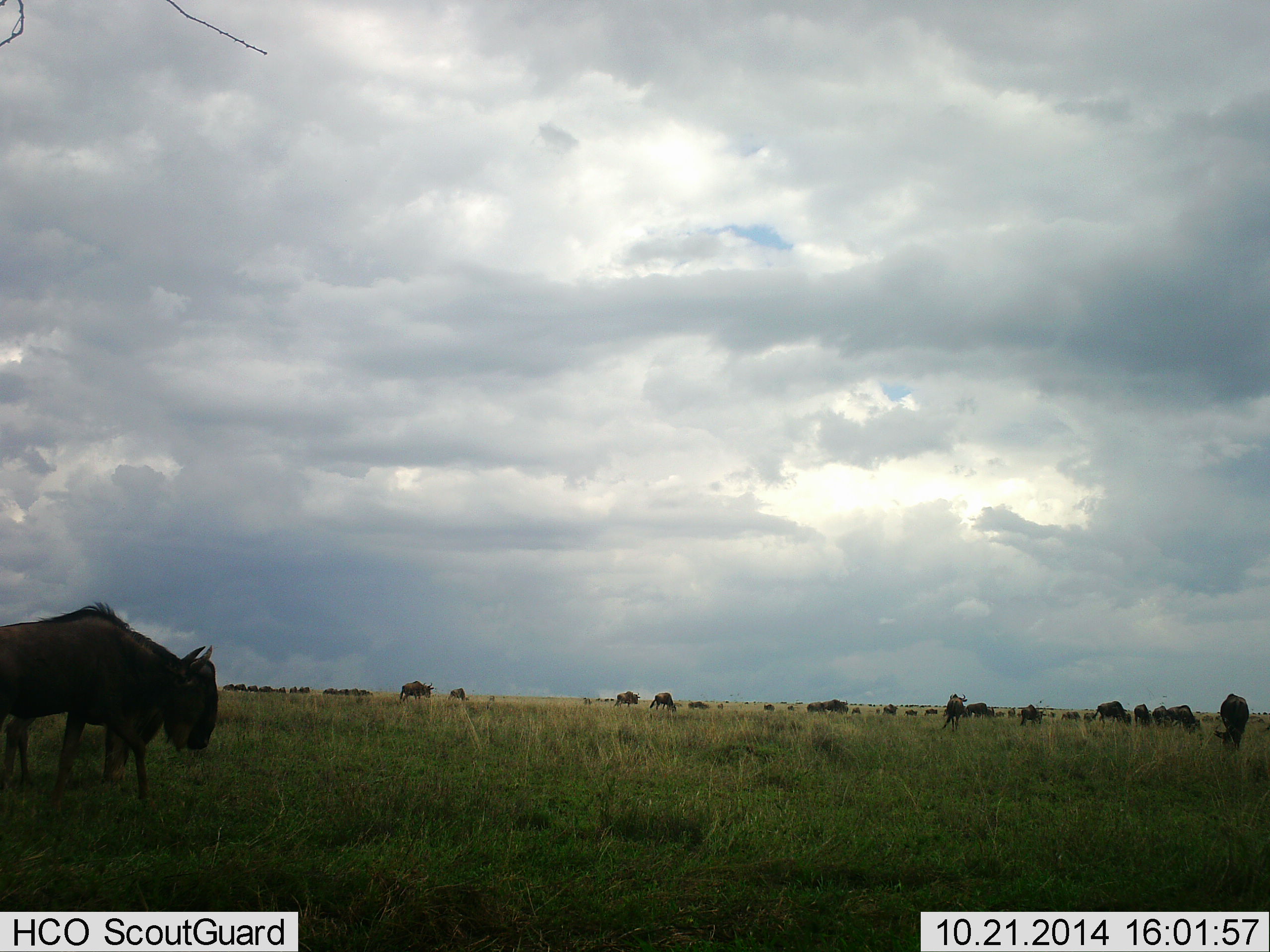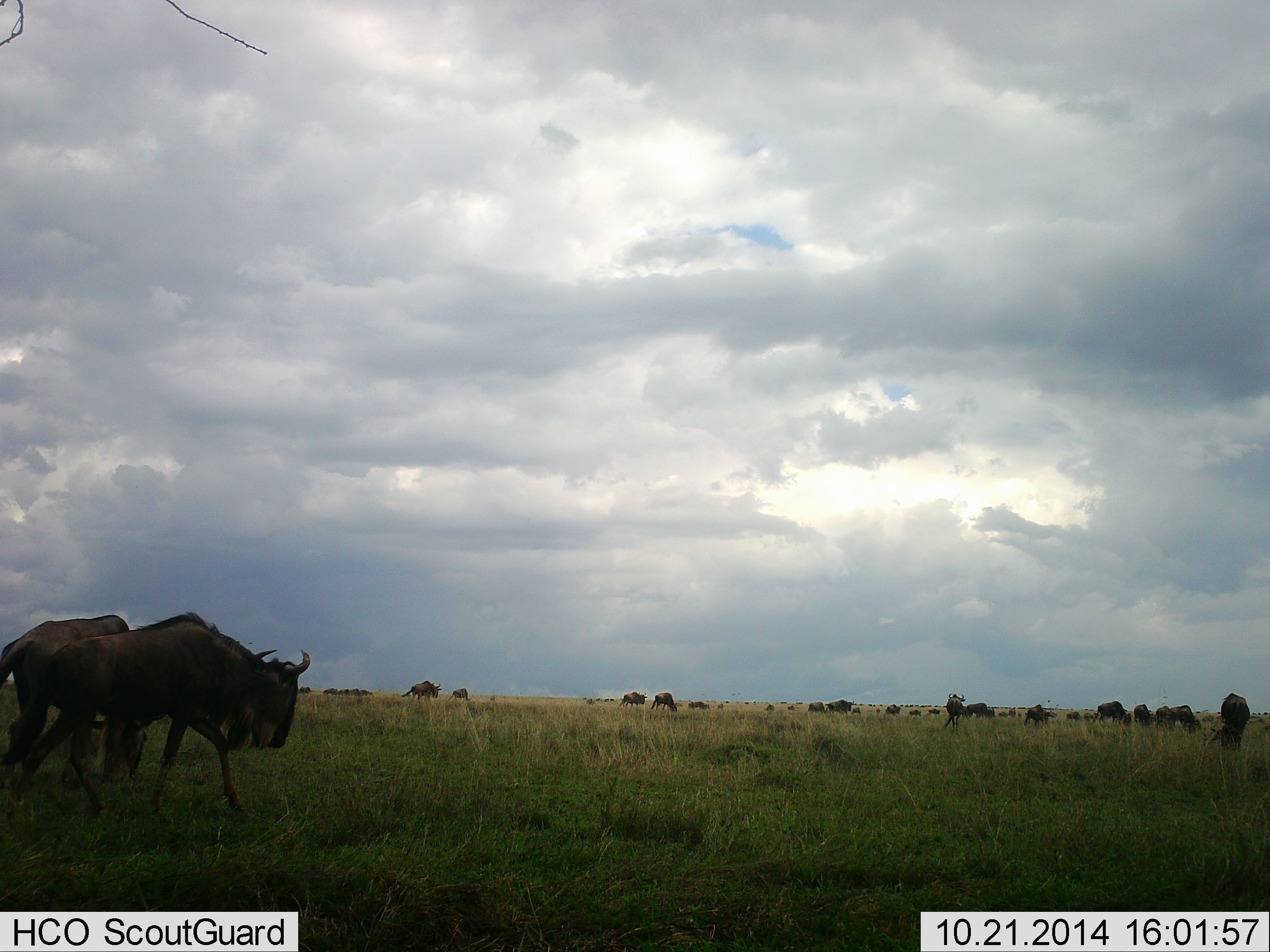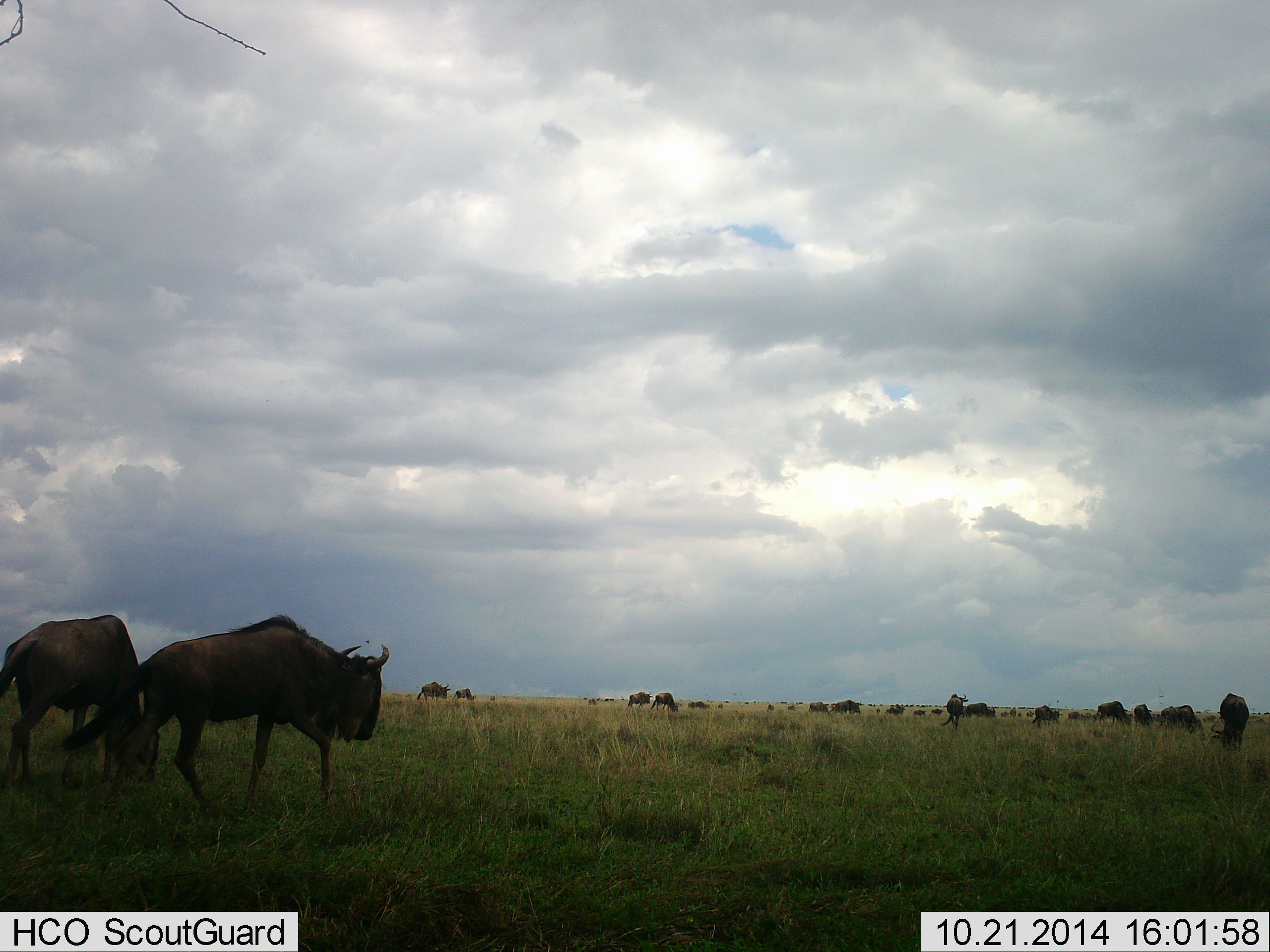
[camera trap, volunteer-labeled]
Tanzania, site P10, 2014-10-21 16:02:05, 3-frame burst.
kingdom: Animalia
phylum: Chordata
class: Mammalia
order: Artiodactyla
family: Bovidae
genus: Connochaetes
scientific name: Connochaetes taurinus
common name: blue wildebeest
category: wildebeest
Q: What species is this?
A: Wildebeest (blue wildebeest) (Connochaetes taurinus).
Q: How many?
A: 11-50.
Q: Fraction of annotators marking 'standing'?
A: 40%.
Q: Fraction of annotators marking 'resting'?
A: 0%.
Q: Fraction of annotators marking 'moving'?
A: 100%.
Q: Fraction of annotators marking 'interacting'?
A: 0%.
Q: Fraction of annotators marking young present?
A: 0%.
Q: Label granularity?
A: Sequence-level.